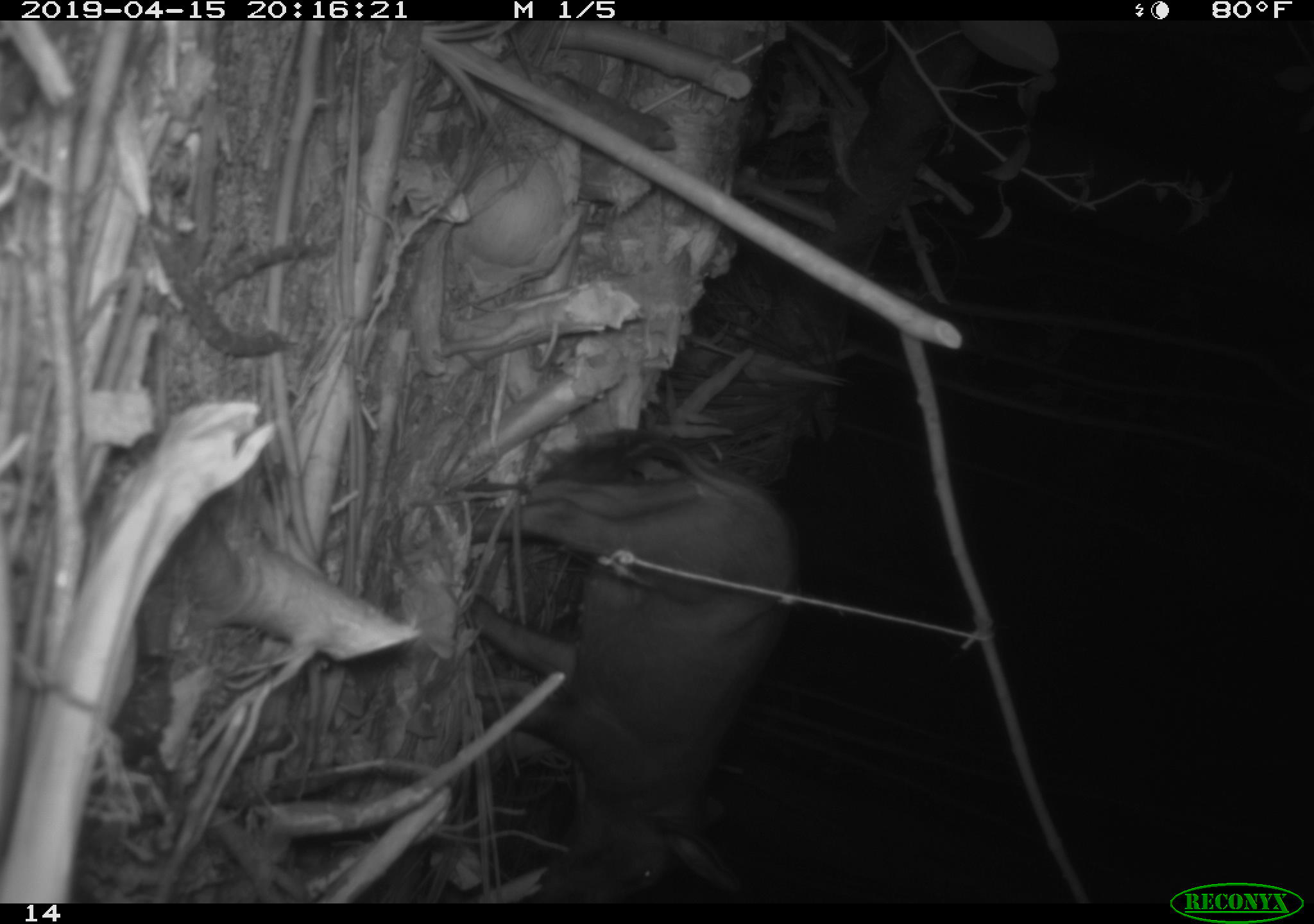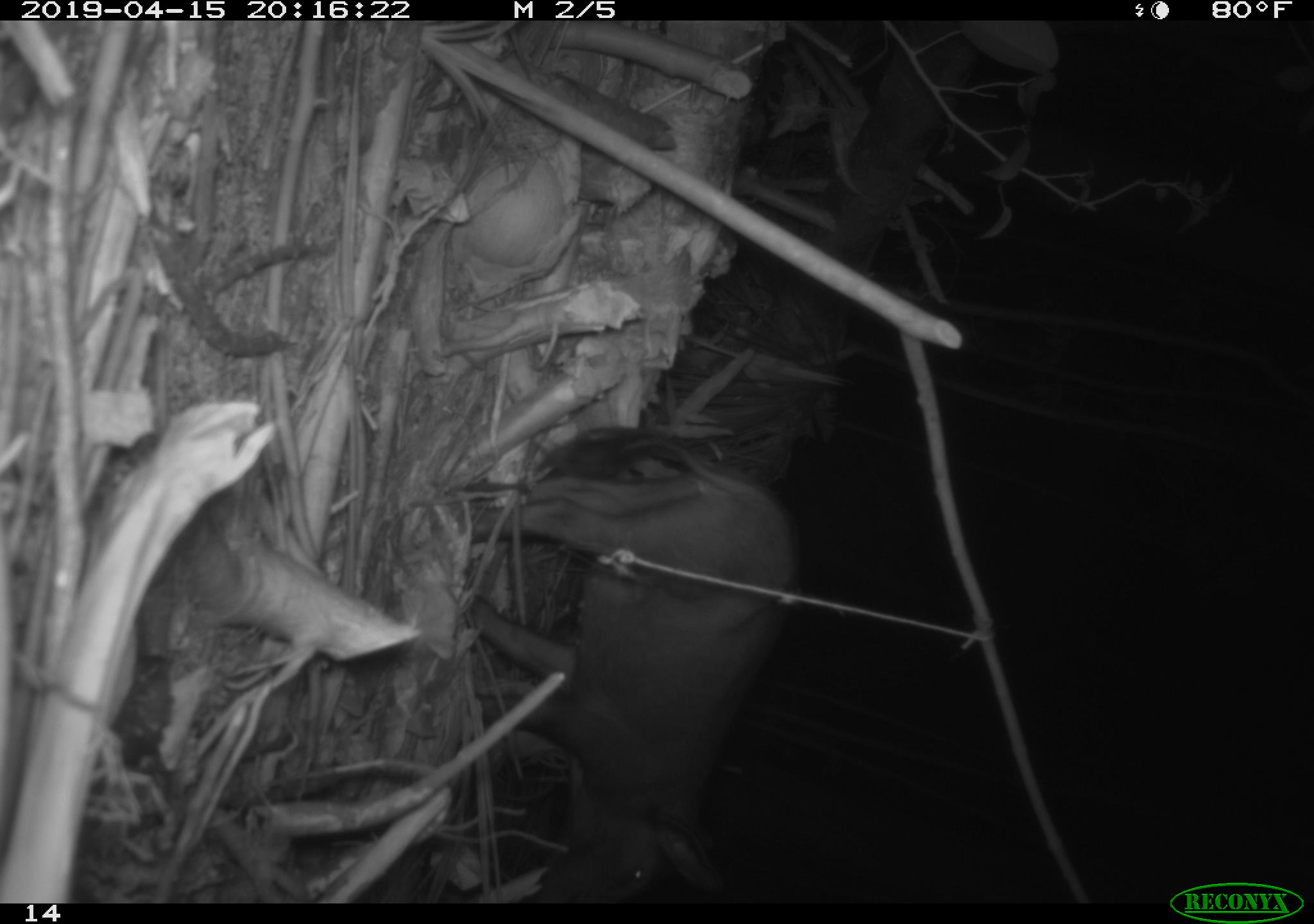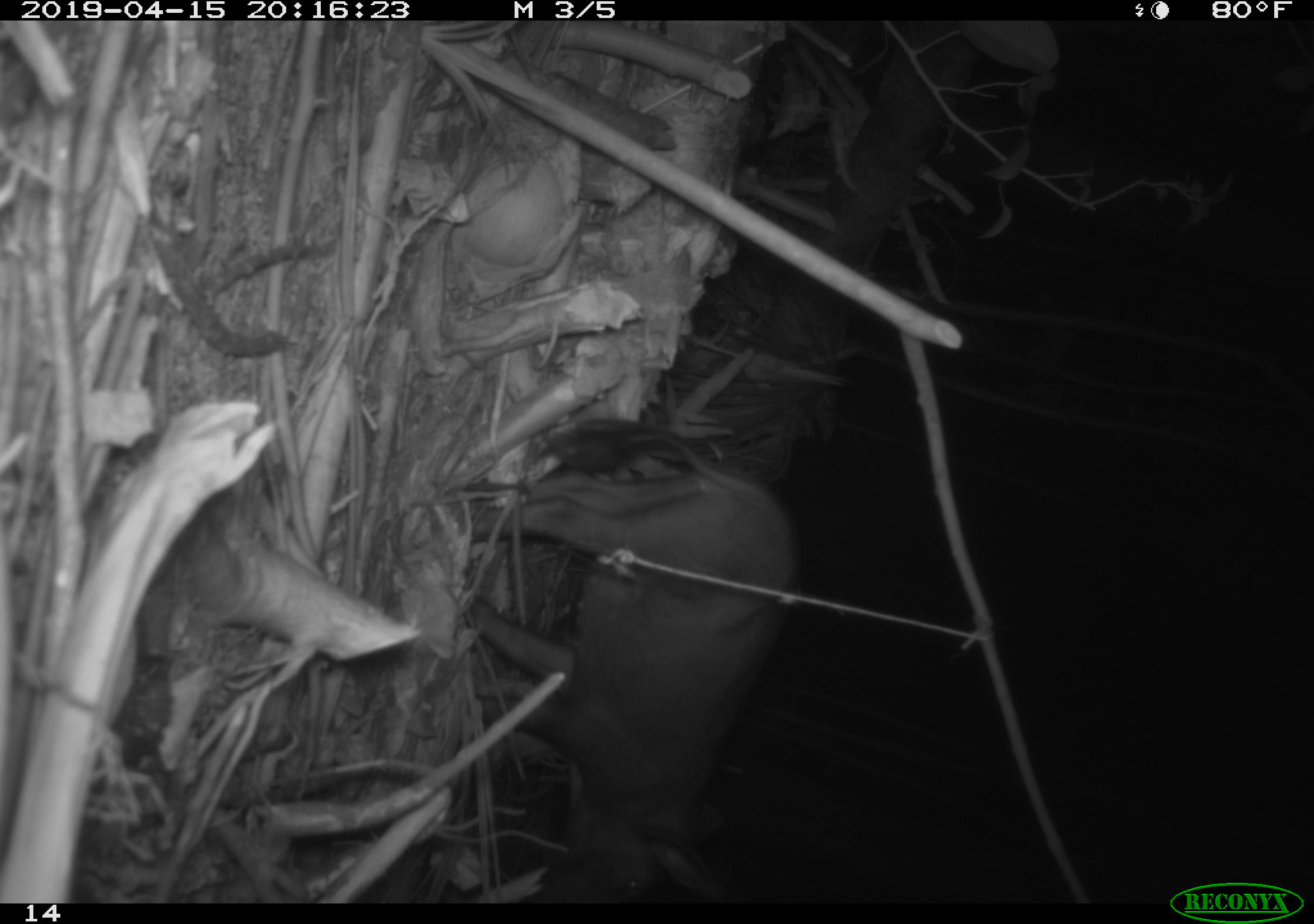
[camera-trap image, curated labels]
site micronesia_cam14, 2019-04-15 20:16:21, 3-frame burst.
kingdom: Animalia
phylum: Chordata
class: Mammalia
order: Artiodactyla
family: Suidae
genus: Sus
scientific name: Sus scrofa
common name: pig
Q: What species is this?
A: Pig (Sus scrofa).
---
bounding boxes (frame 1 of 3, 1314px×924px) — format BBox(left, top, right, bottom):
pig: BBox(446, 416, 786, 904)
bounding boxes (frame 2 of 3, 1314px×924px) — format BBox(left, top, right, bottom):
pig: BBox(446, 417, 793, 908)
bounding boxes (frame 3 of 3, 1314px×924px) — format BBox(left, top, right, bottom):
pig: BBox(448, 434, 780, 894)